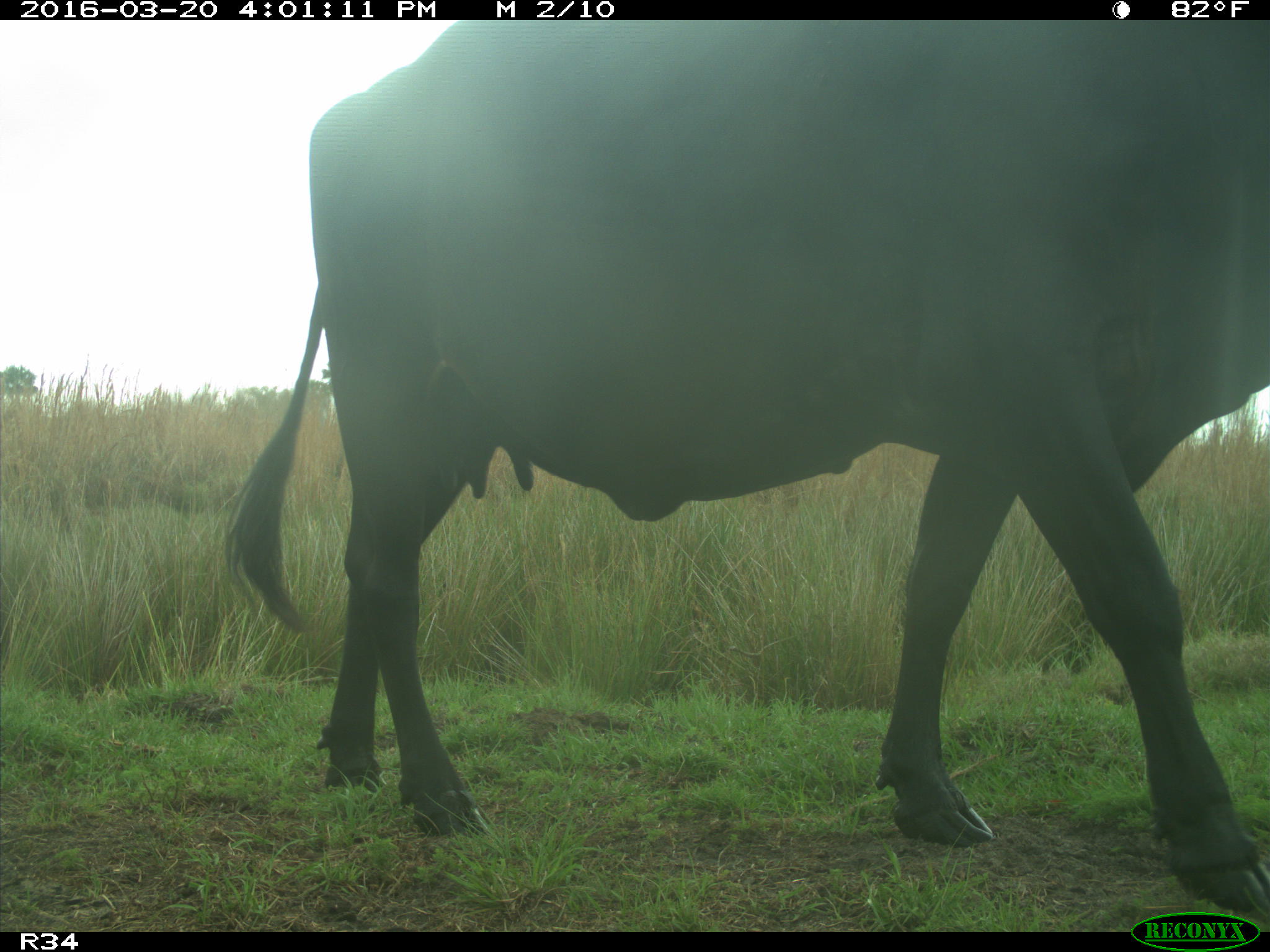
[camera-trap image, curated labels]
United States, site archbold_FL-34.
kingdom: Animalia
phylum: Chordata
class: Mammalia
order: Artiodactyla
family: Bovidae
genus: Bos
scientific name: Bos taurus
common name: domestic cow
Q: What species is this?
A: Bos taurus (domestic cow).